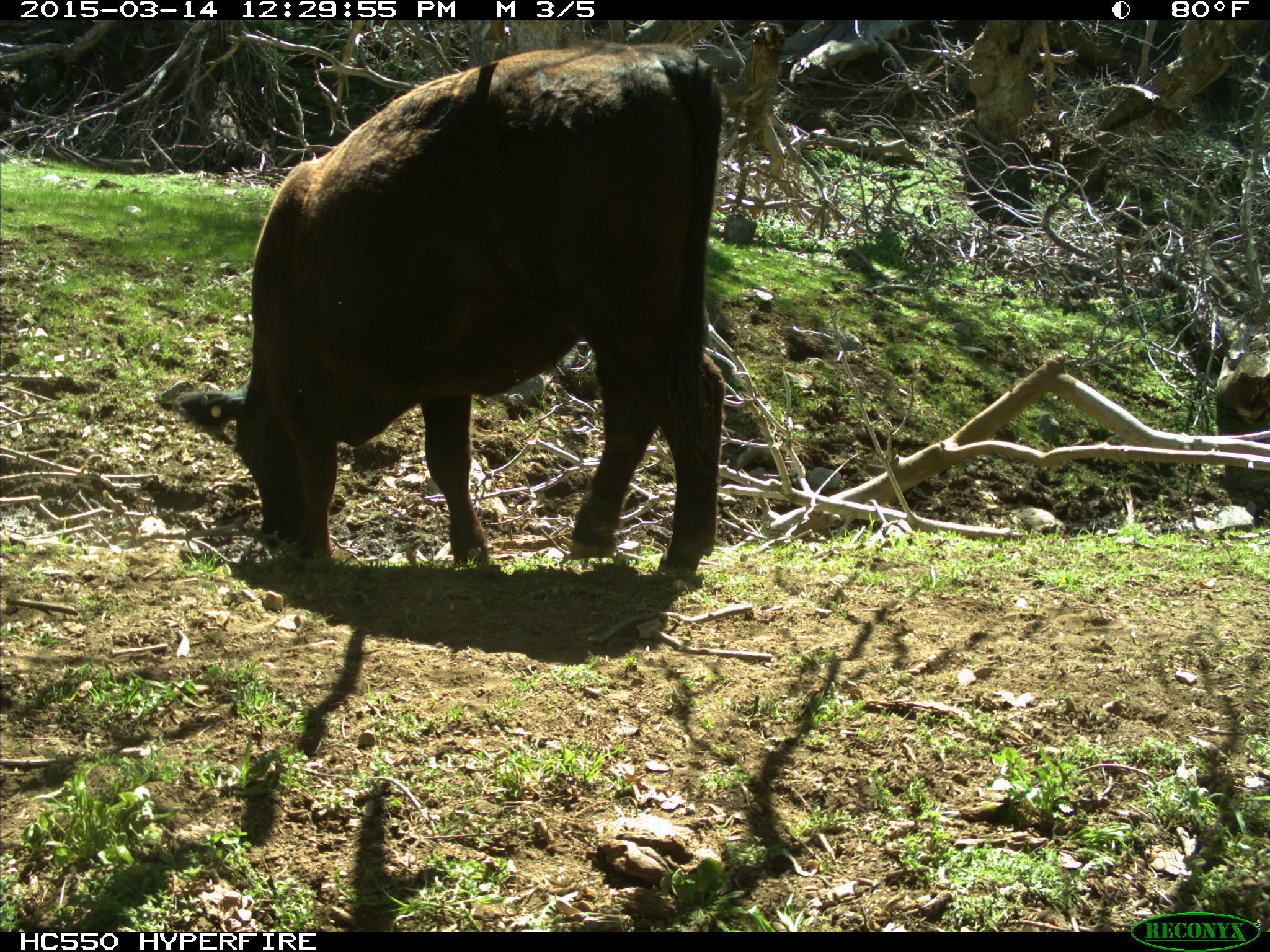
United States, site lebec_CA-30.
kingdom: Animalia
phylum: Chordata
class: Mammalia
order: Artiodactyla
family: Bovidae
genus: Bos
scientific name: Bos taurus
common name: domestic cow